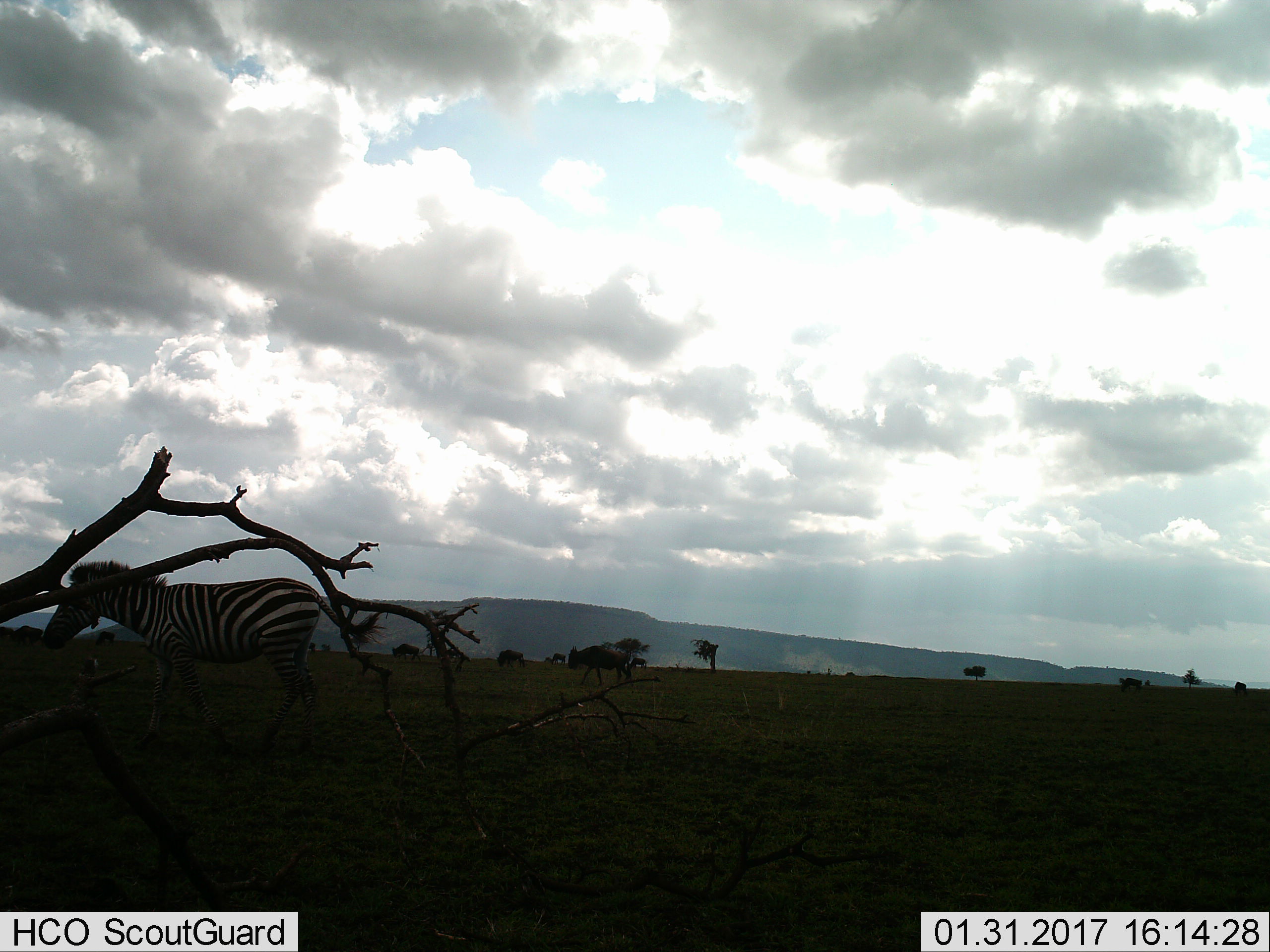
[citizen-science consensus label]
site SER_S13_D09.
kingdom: Animalia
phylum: Chordata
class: Mammalia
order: Perissodactyla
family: Equidae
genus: Equus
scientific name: Equus quagga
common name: plains zebra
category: zebraplains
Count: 1.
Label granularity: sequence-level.